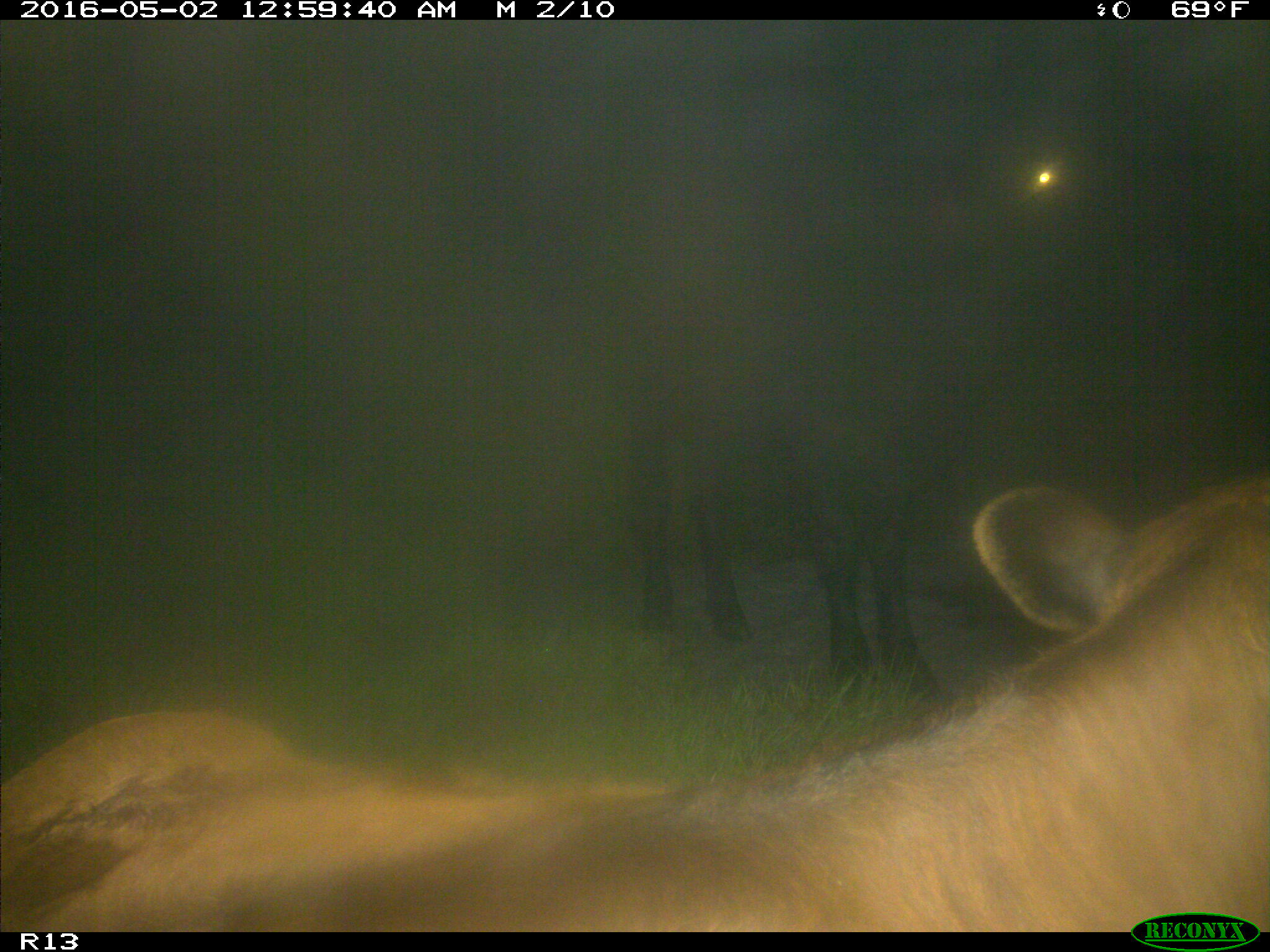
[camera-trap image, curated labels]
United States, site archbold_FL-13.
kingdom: Animalia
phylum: Chordata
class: Mammalia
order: Artiodactyla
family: Bovidae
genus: Bos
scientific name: Bos taurus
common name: domestic cow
Bos taurus (domestic cow).